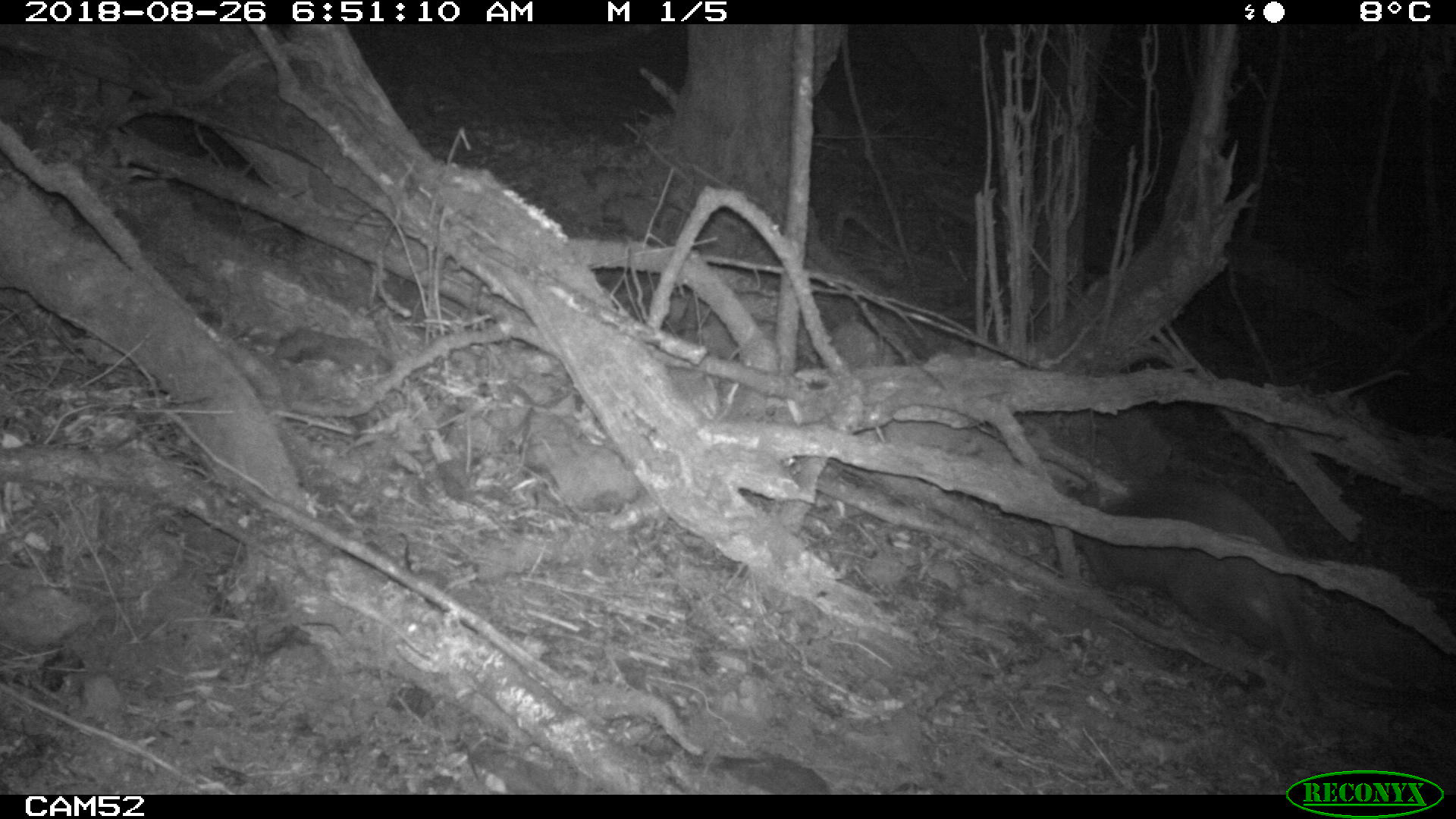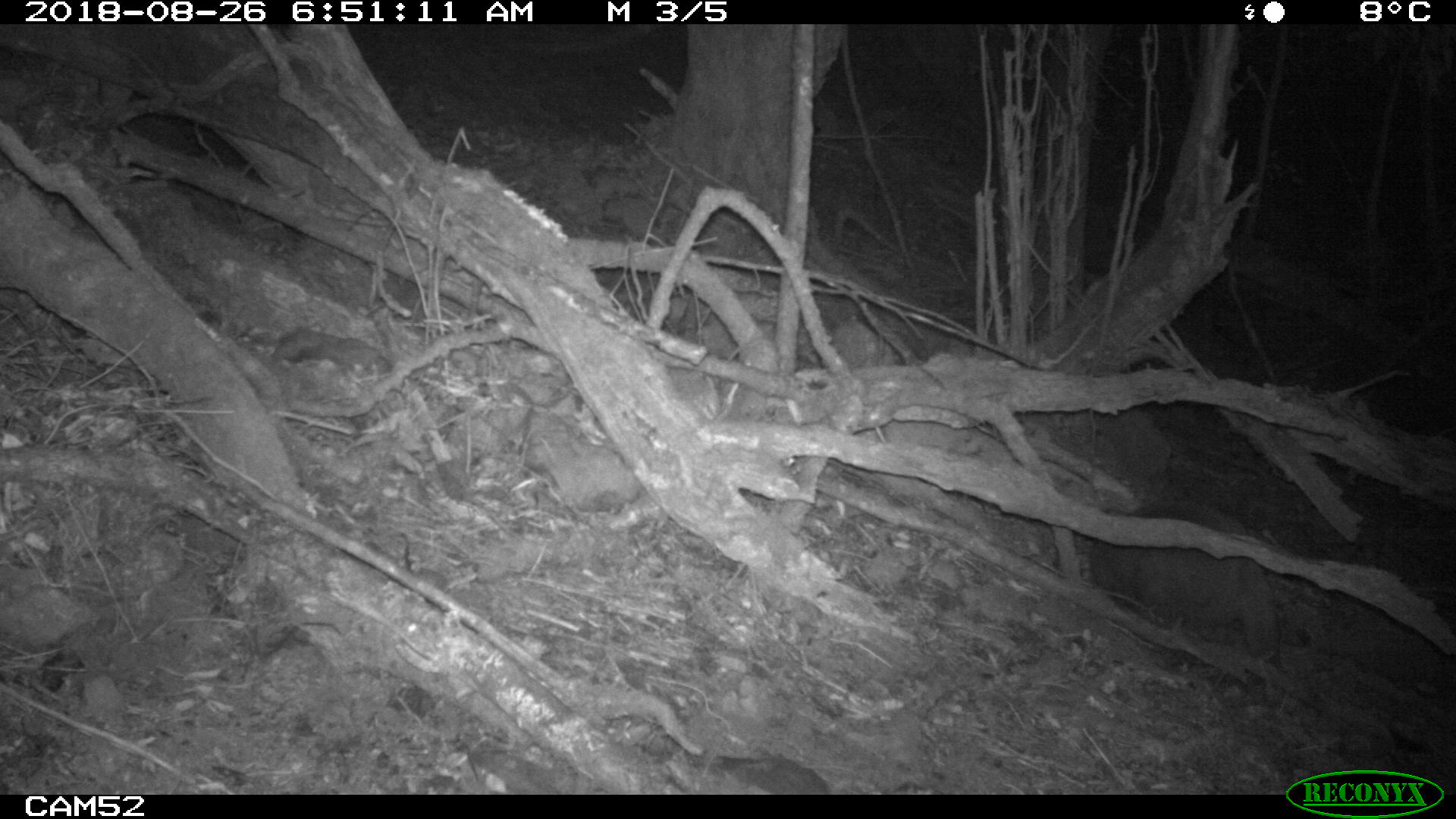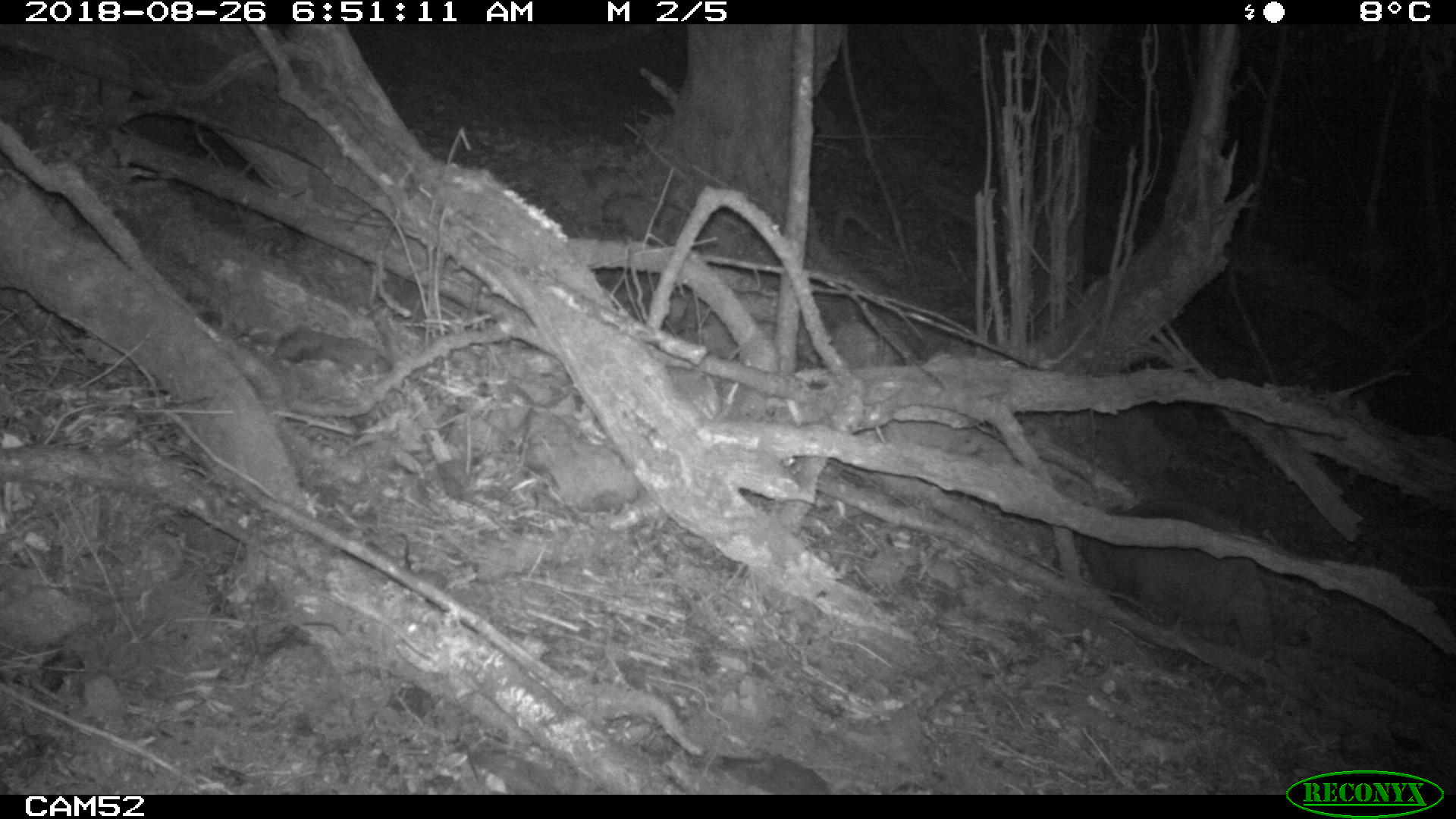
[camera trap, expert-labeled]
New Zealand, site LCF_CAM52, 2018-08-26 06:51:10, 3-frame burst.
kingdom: Animalia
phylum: Chordata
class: Mammalia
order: Diprotodontia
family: Macropodidae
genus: Notamacropus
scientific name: Notamacropus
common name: wallaby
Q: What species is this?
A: Wallaby (Notamacropus).